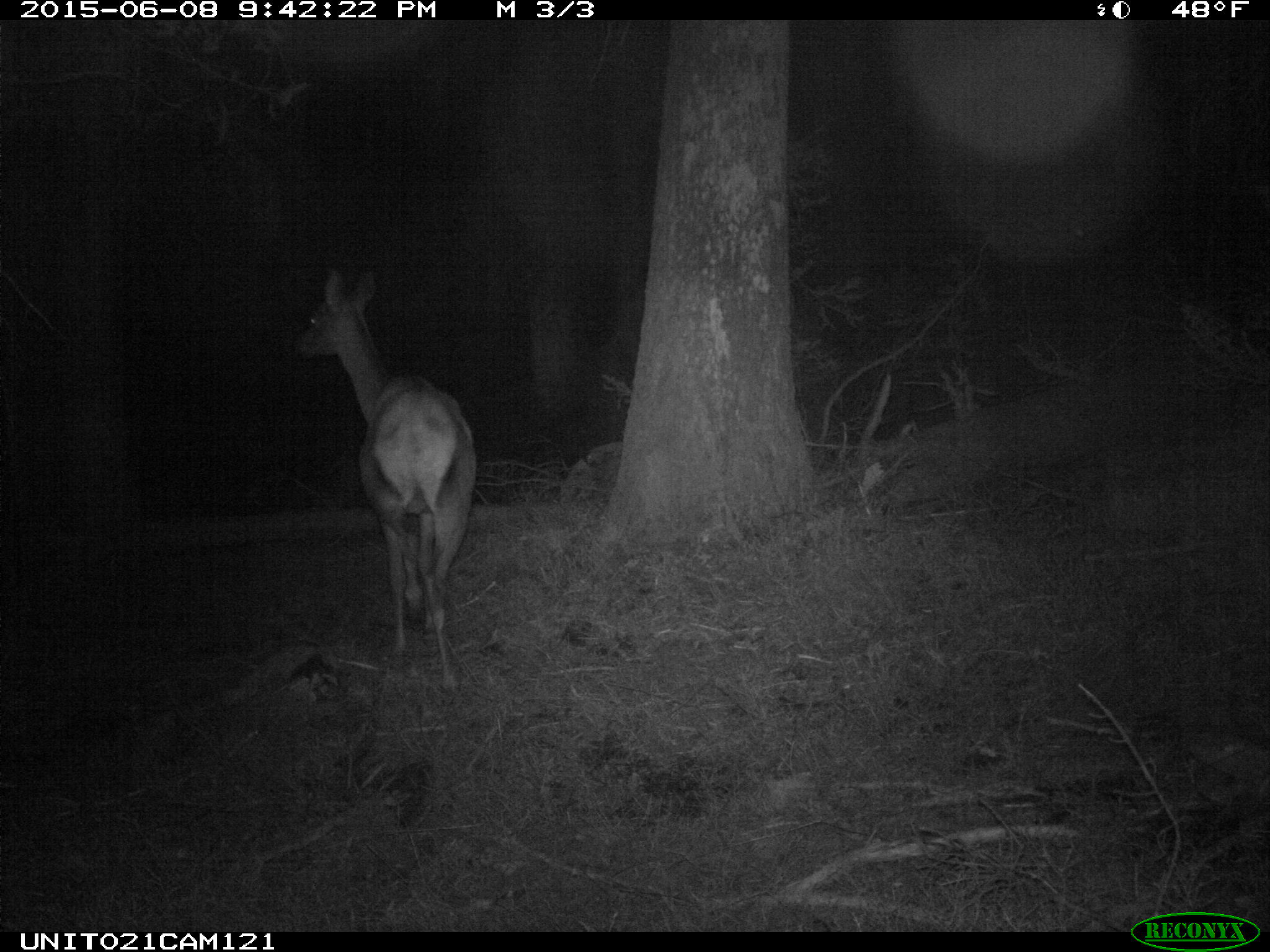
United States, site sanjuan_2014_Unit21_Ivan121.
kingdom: Animalia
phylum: Chordata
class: Mammalia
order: Artiodactyla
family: Cervidae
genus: Cervus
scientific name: Cervus elaphus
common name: red deer